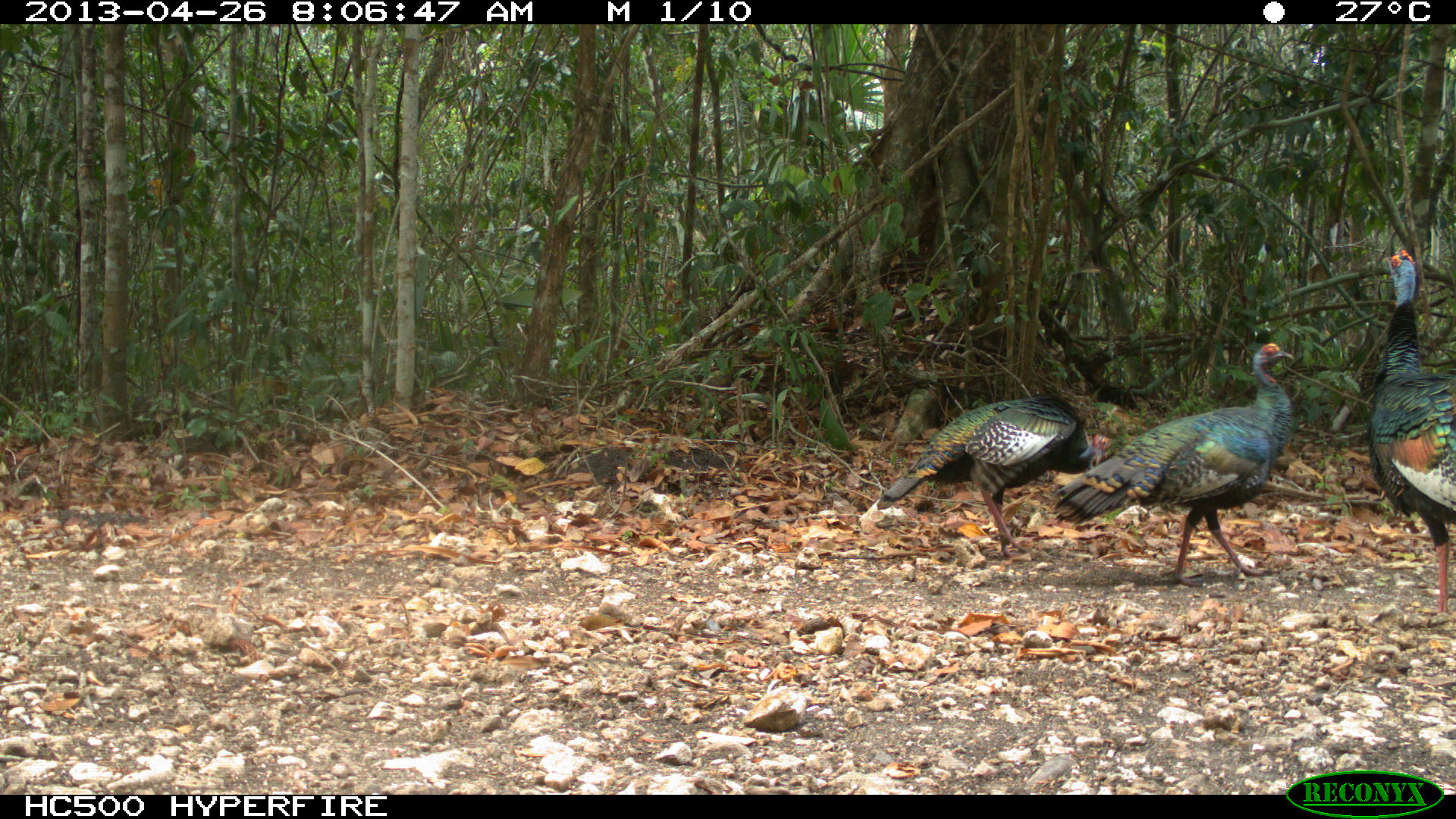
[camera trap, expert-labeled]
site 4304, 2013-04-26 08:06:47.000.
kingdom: Animalia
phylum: Chordata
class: Aves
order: Galliformes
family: Phasianidae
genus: Meleagris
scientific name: Meleagris ocellata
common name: ocellated turkey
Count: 3.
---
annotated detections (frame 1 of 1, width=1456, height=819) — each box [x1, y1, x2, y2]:
meleagris ocellata: [1052, 341, 1296, 583]; [874, 399, 1110, 558]; [1362, 250, 1455, 618]